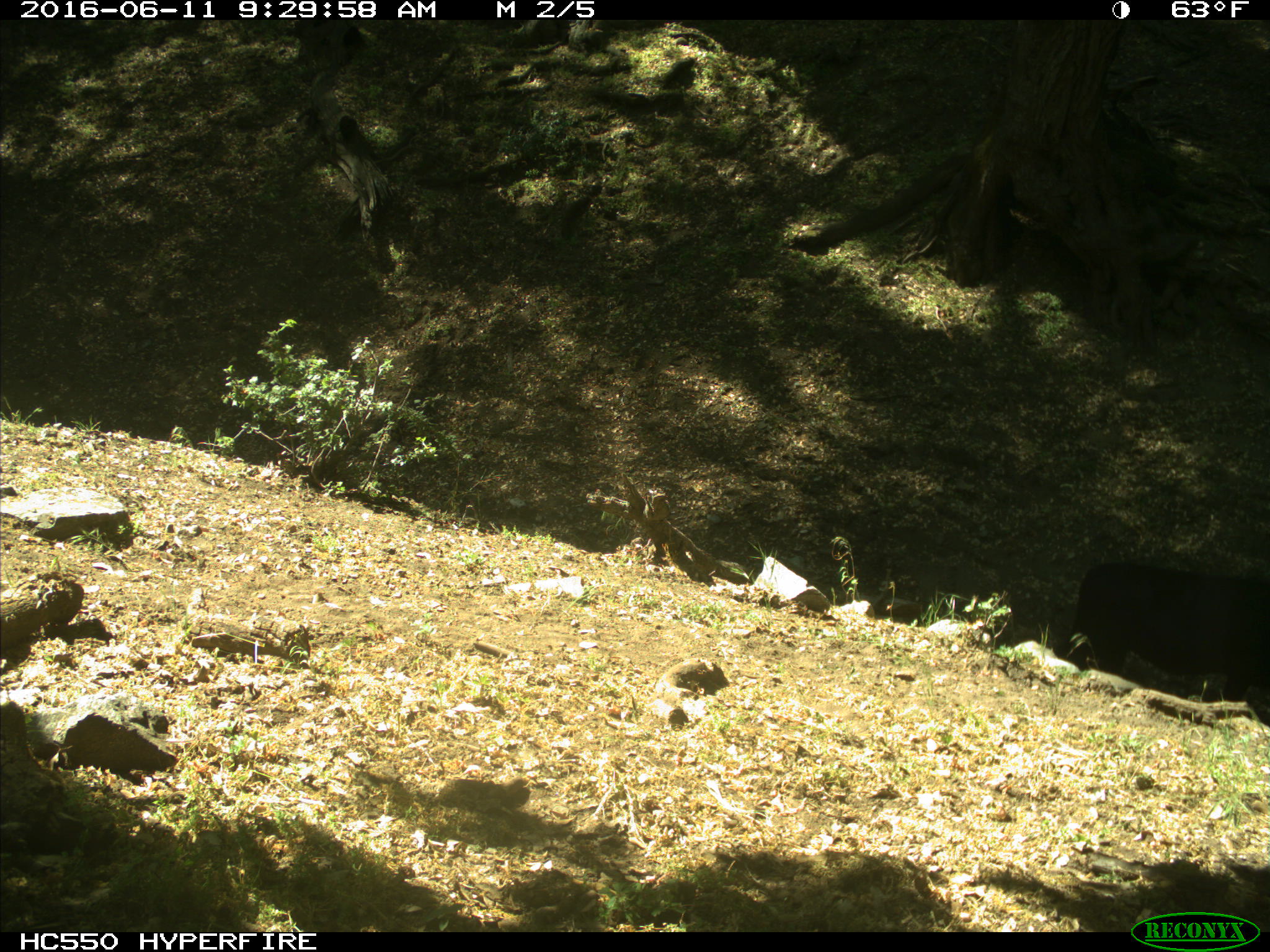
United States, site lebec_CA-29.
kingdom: Animalia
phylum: Chordata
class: Mammalia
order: Artiodactyla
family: Bovidae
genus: Bos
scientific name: Bos taurus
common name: domestic cow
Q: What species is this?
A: Bos taurus (domestic cow).